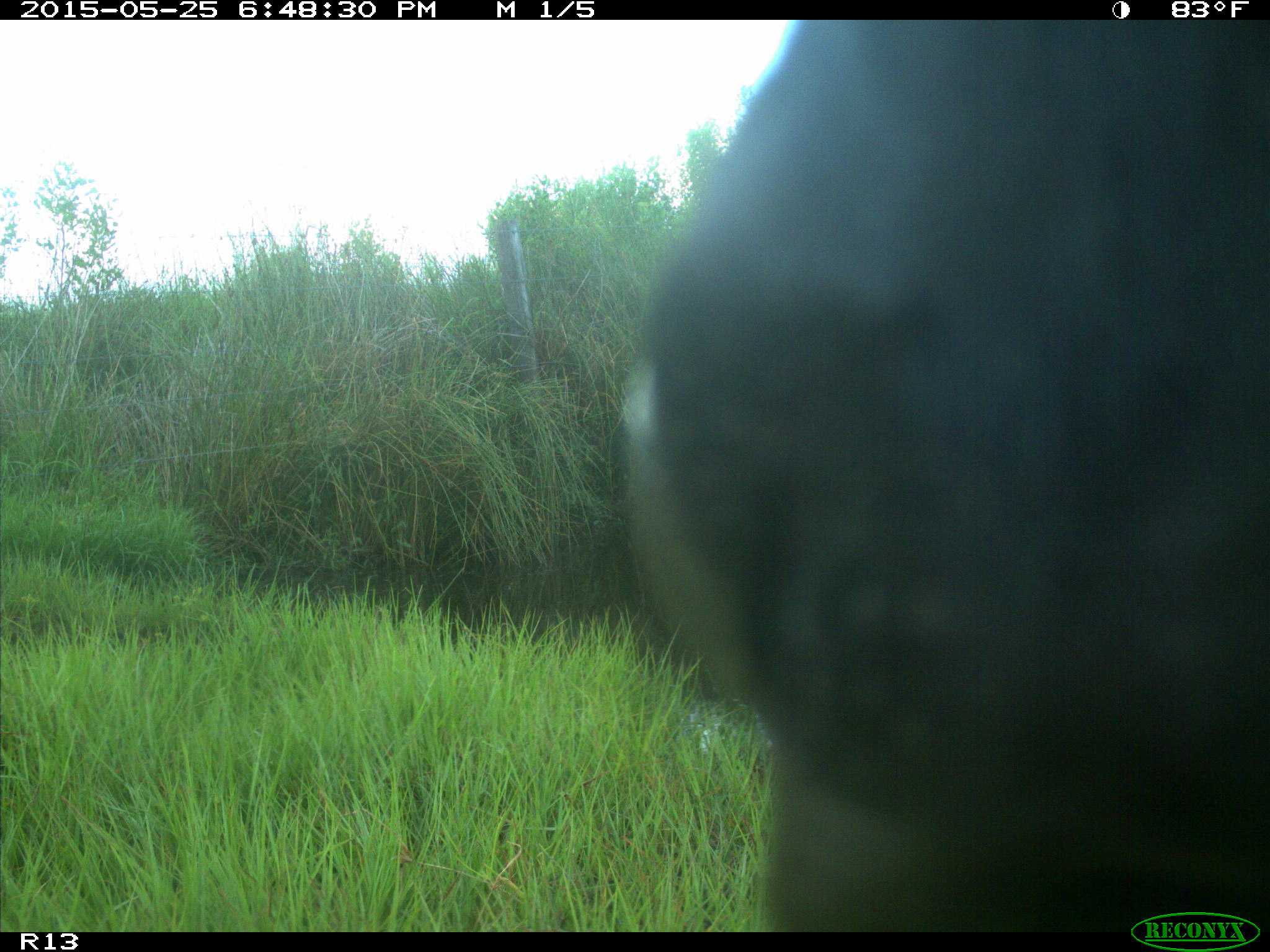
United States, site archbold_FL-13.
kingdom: Animalia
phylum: Chordata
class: Mammalia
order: Artiodactyla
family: Bovidae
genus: Bos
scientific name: Bos taurus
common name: domestic cow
Bos taurus (domestic cow).